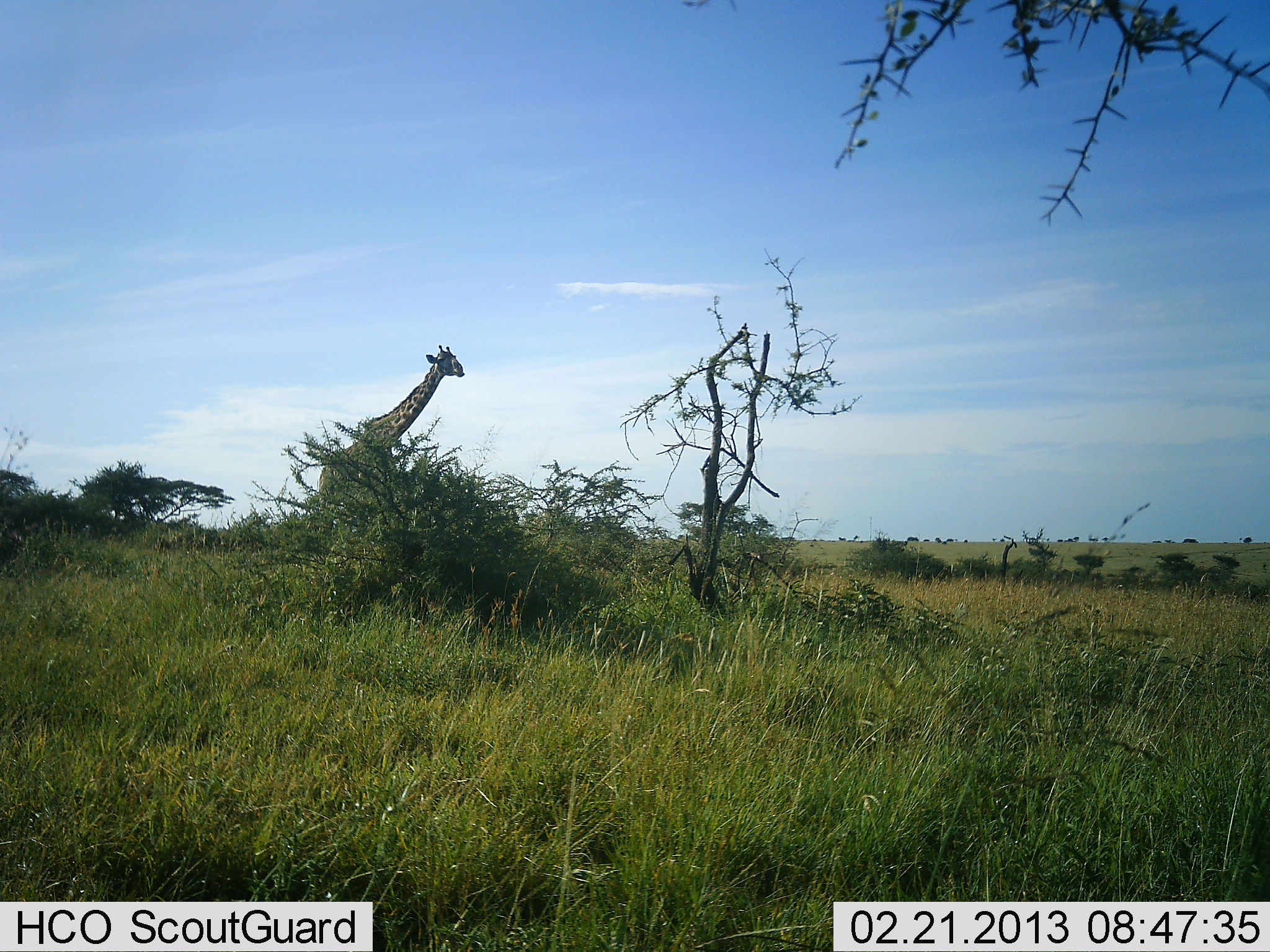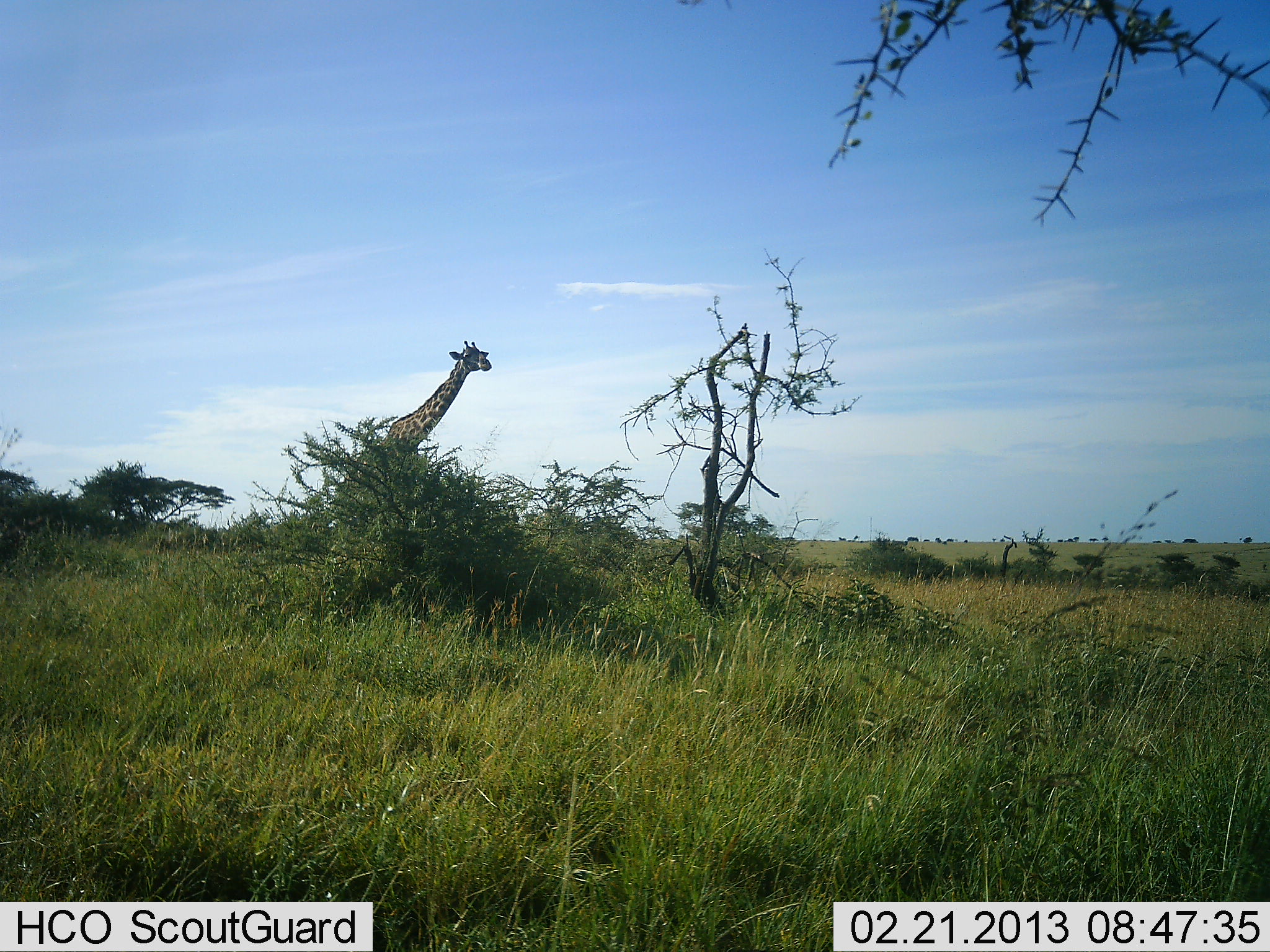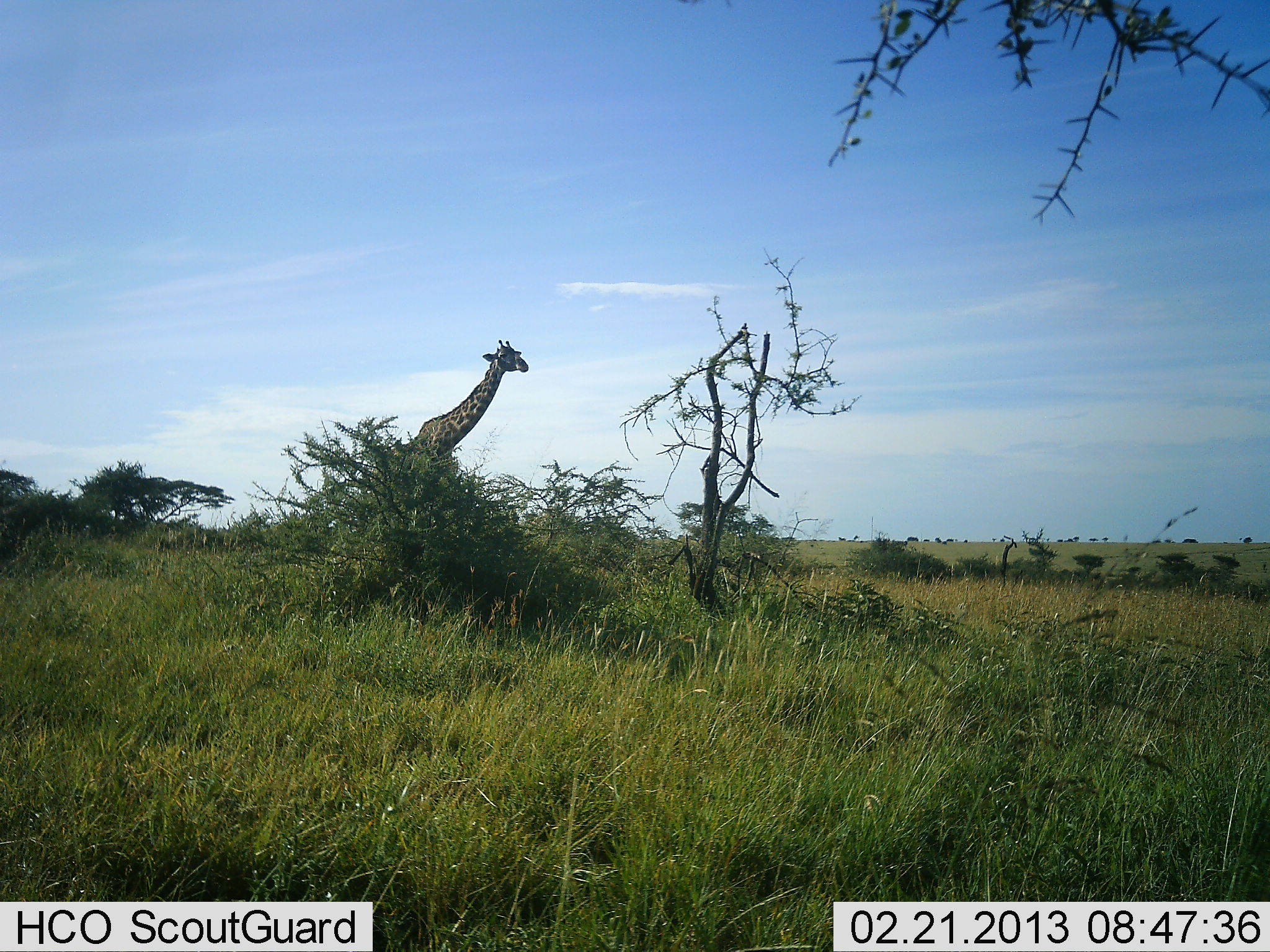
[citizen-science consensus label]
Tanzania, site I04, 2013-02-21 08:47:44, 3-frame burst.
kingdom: Animalia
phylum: Chordata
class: Mammalia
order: Artiodactyla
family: Giraffidae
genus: Giraffa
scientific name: Giraffa camelopardalis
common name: giraffe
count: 1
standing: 5%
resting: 0%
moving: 91%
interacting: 0%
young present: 0%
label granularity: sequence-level